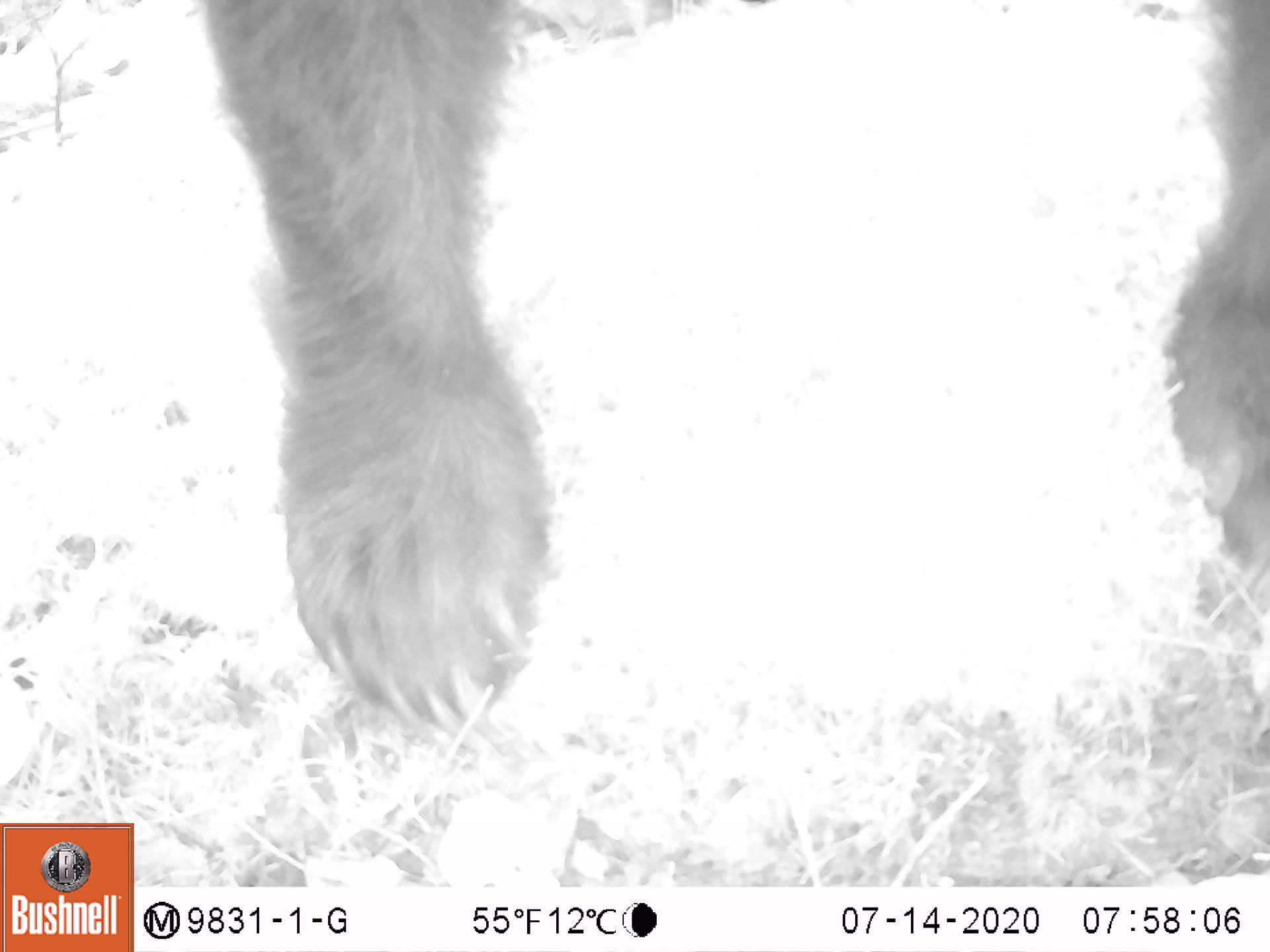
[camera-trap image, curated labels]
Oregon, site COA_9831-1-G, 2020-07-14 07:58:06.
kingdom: Animalia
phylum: Chordata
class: Mammalia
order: Carnivora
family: Ursidae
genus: Ursus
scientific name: Ursus americanus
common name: american black bear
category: black bear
Black bear (american black bear) (Ursus americanus).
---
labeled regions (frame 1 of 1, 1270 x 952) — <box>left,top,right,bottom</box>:
black bear: <box>191,4,564,742</box>